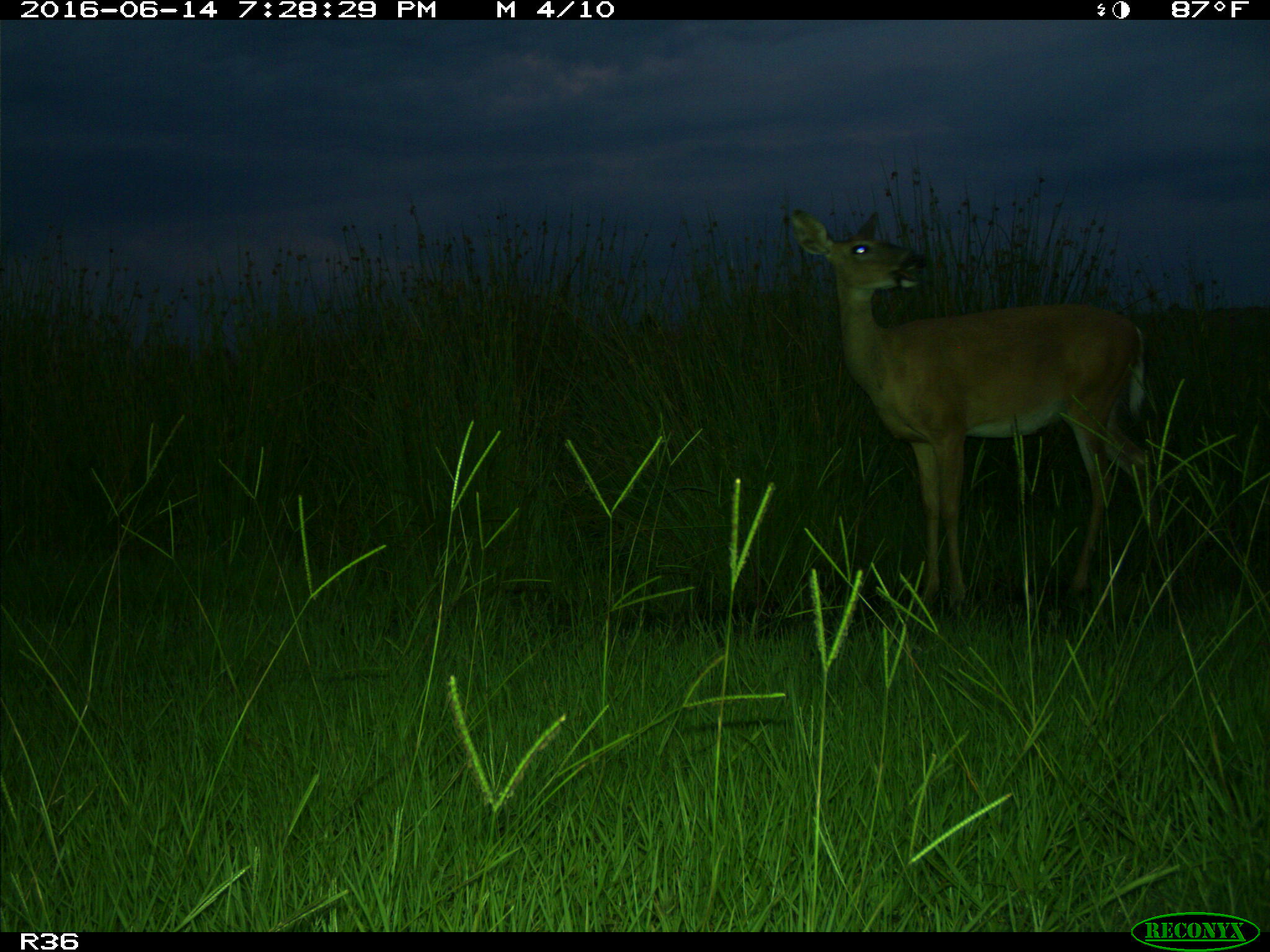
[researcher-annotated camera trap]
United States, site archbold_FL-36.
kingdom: Animalia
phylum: Chordata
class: Mammalia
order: Artiodactyla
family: Cervidae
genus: Odocoileus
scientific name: Odocoileus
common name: deer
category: unidentified deer